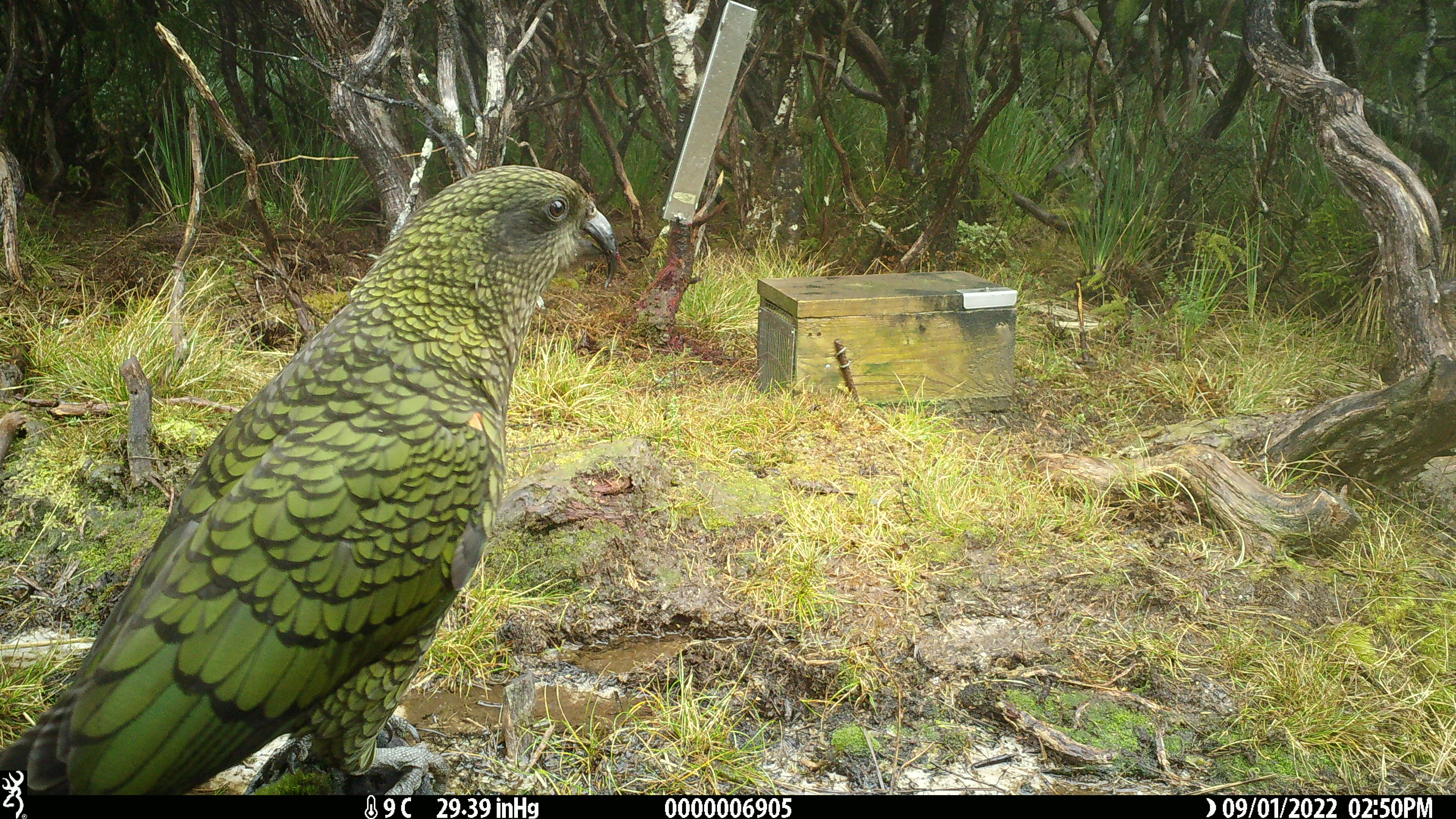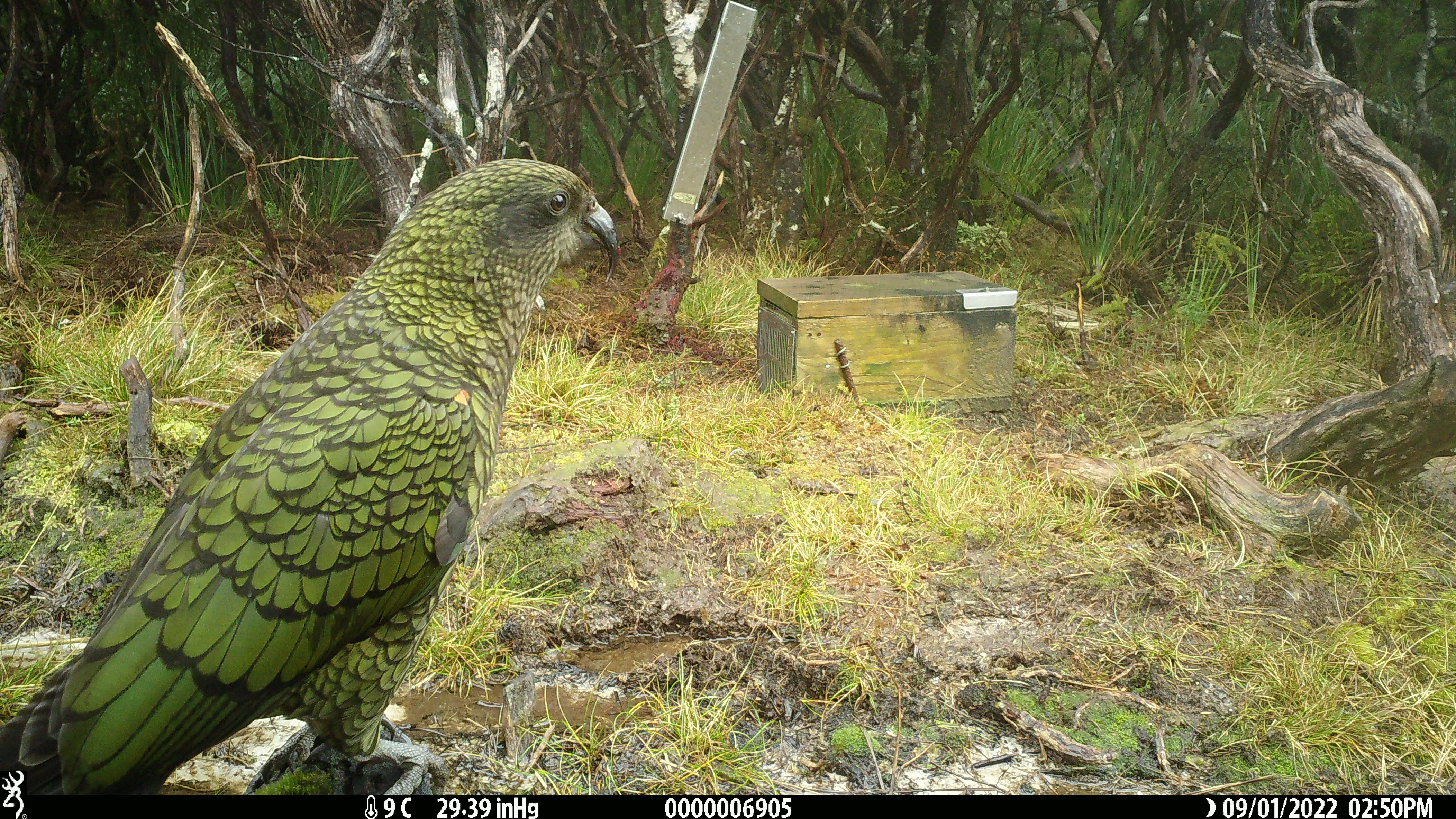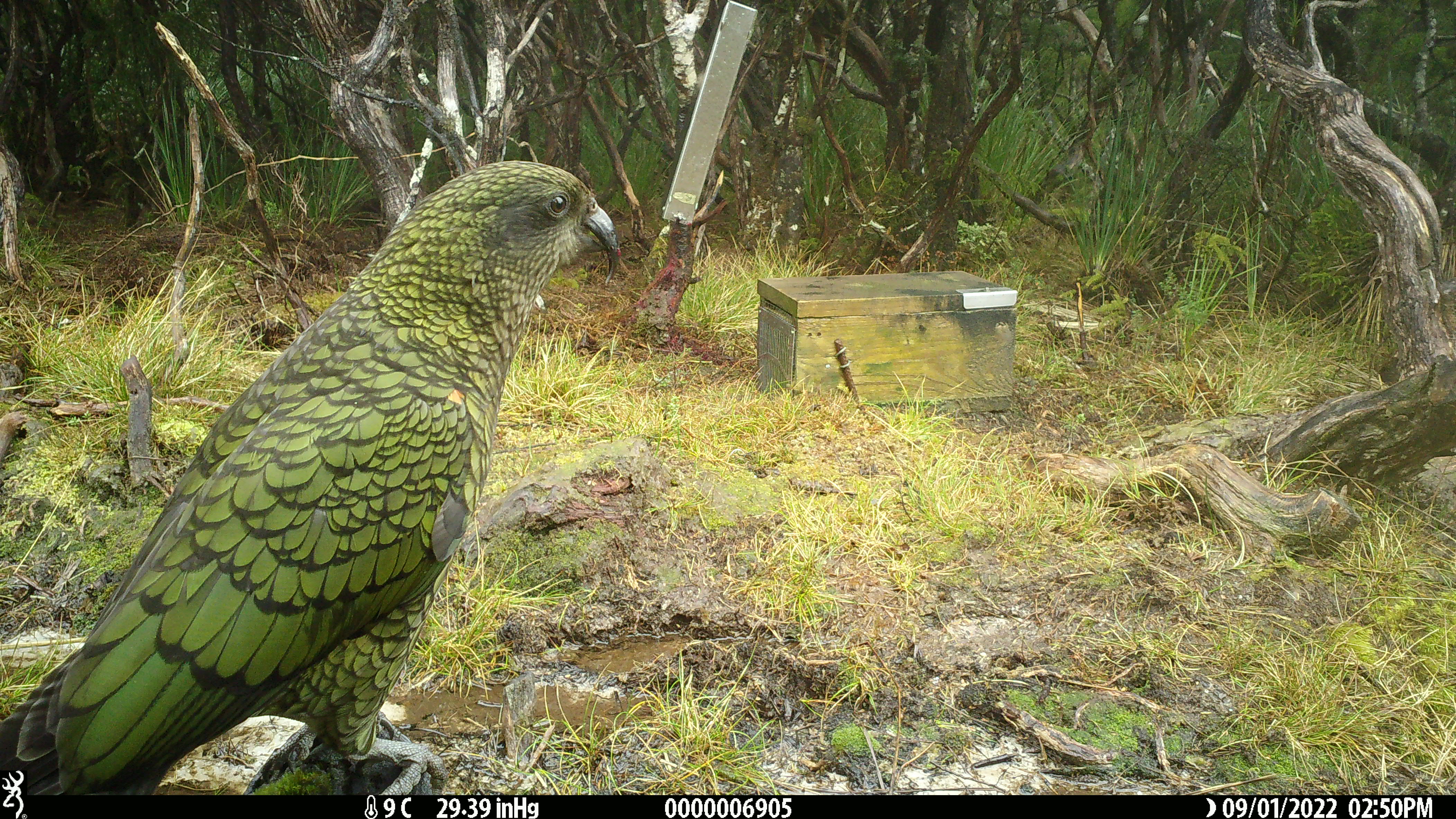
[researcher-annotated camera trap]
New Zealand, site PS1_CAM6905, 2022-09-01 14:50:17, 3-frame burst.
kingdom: Animalia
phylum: Chordata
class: Aves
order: Psittaciformes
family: Strigopidae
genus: Nestor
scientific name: Nestor notabilis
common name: kea